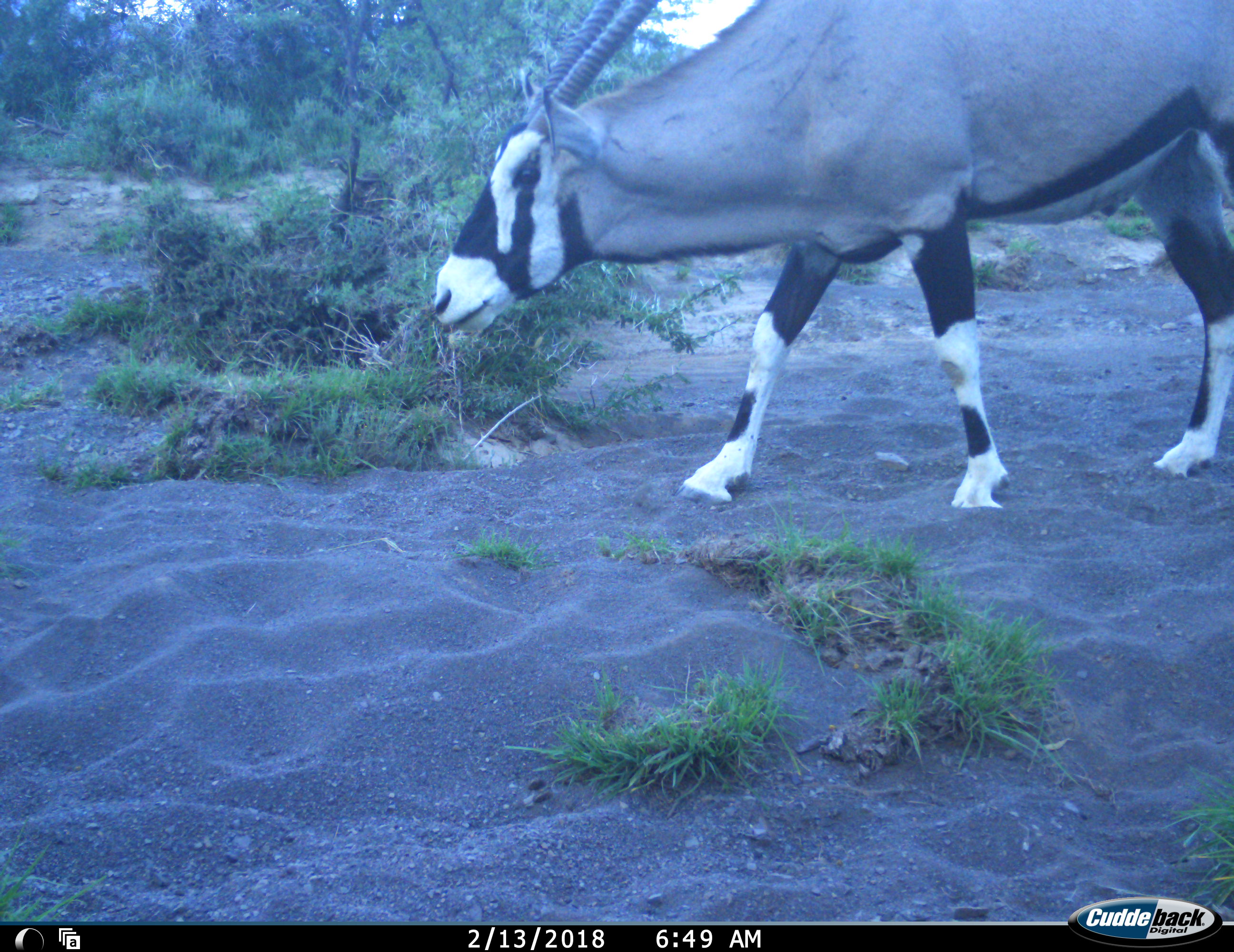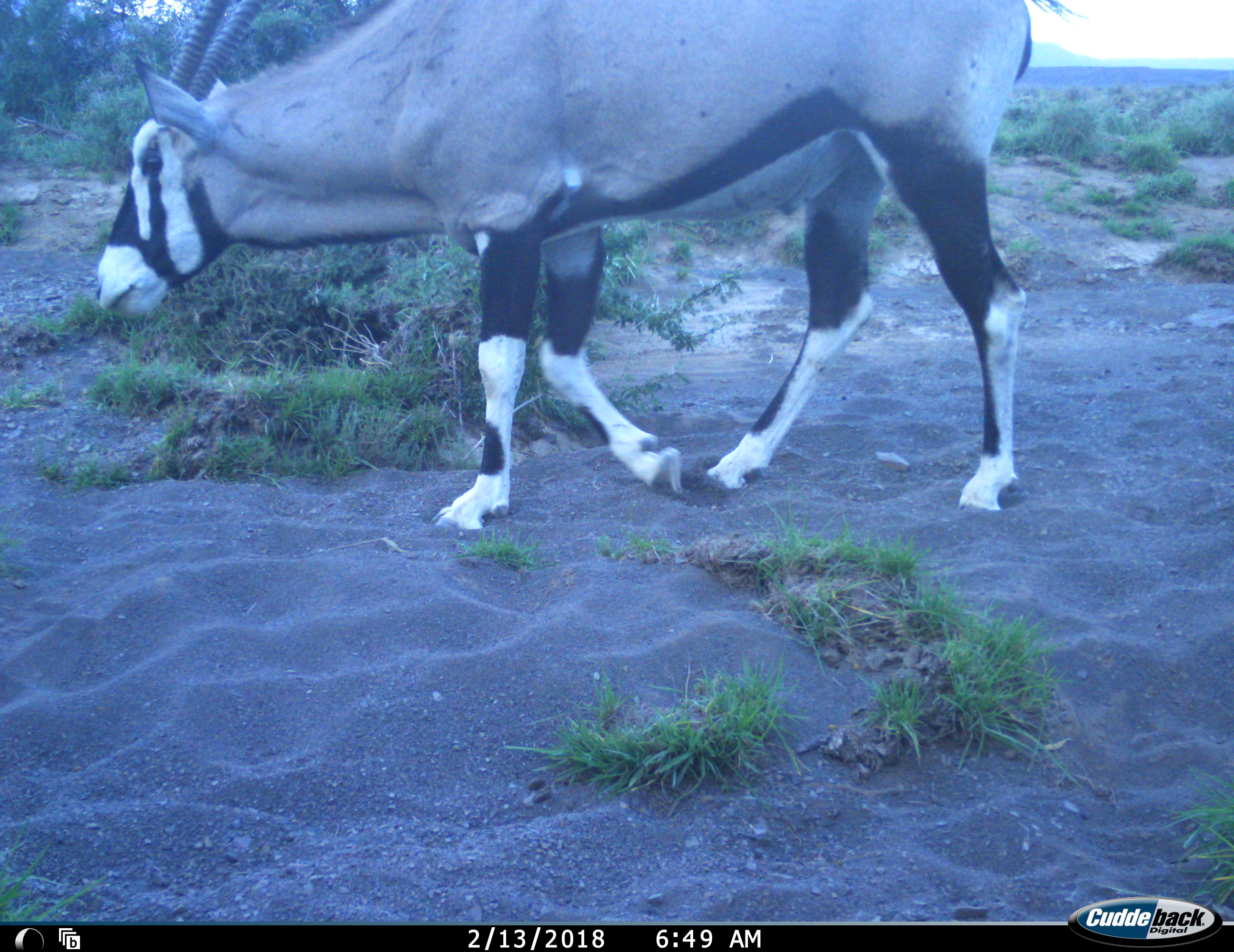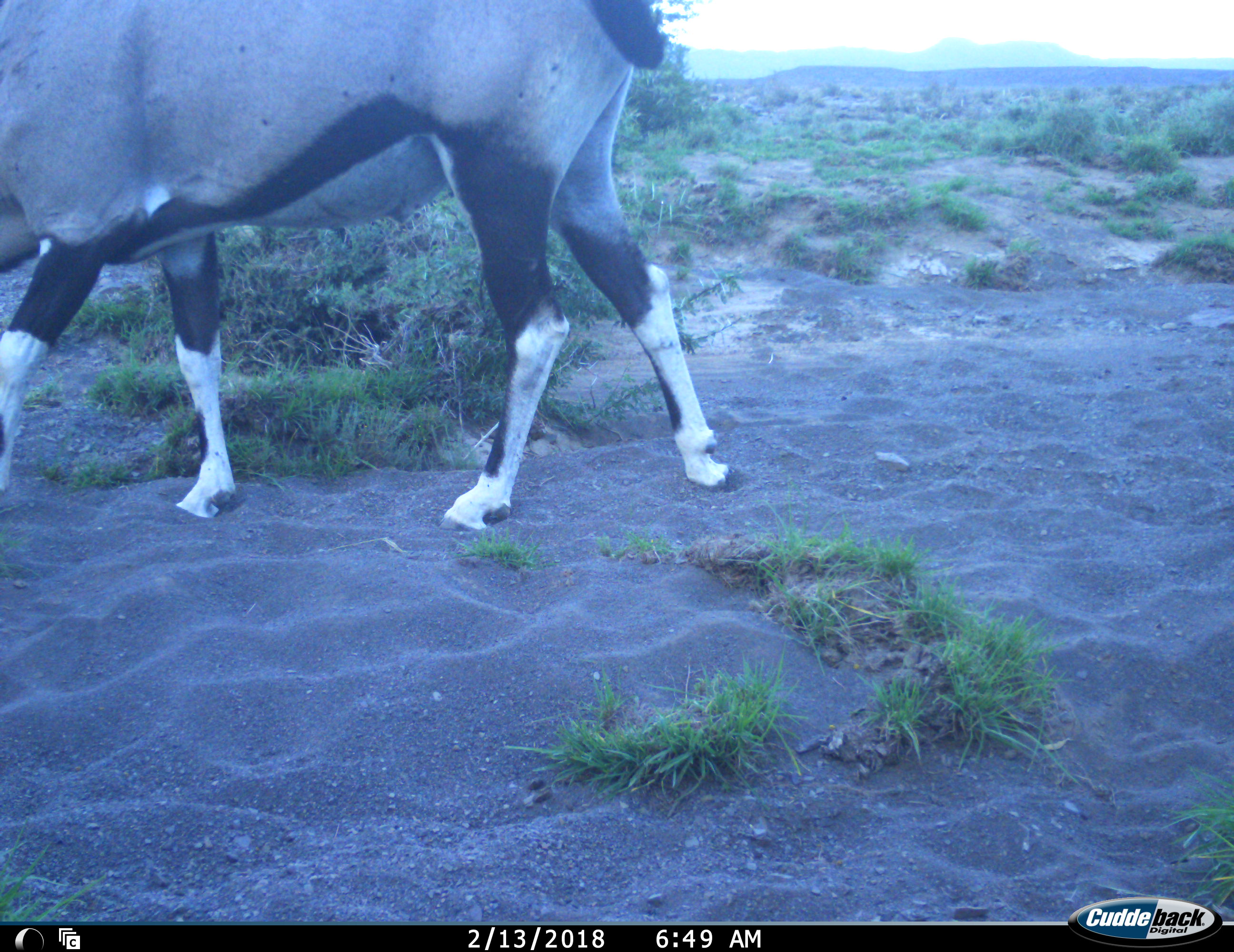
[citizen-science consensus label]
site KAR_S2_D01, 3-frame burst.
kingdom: Animalia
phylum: Chordata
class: Mammalia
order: Artiodactyla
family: Bovidae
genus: Oryx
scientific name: Oryx gazella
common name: gemsbok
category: oryx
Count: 1.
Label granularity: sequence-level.